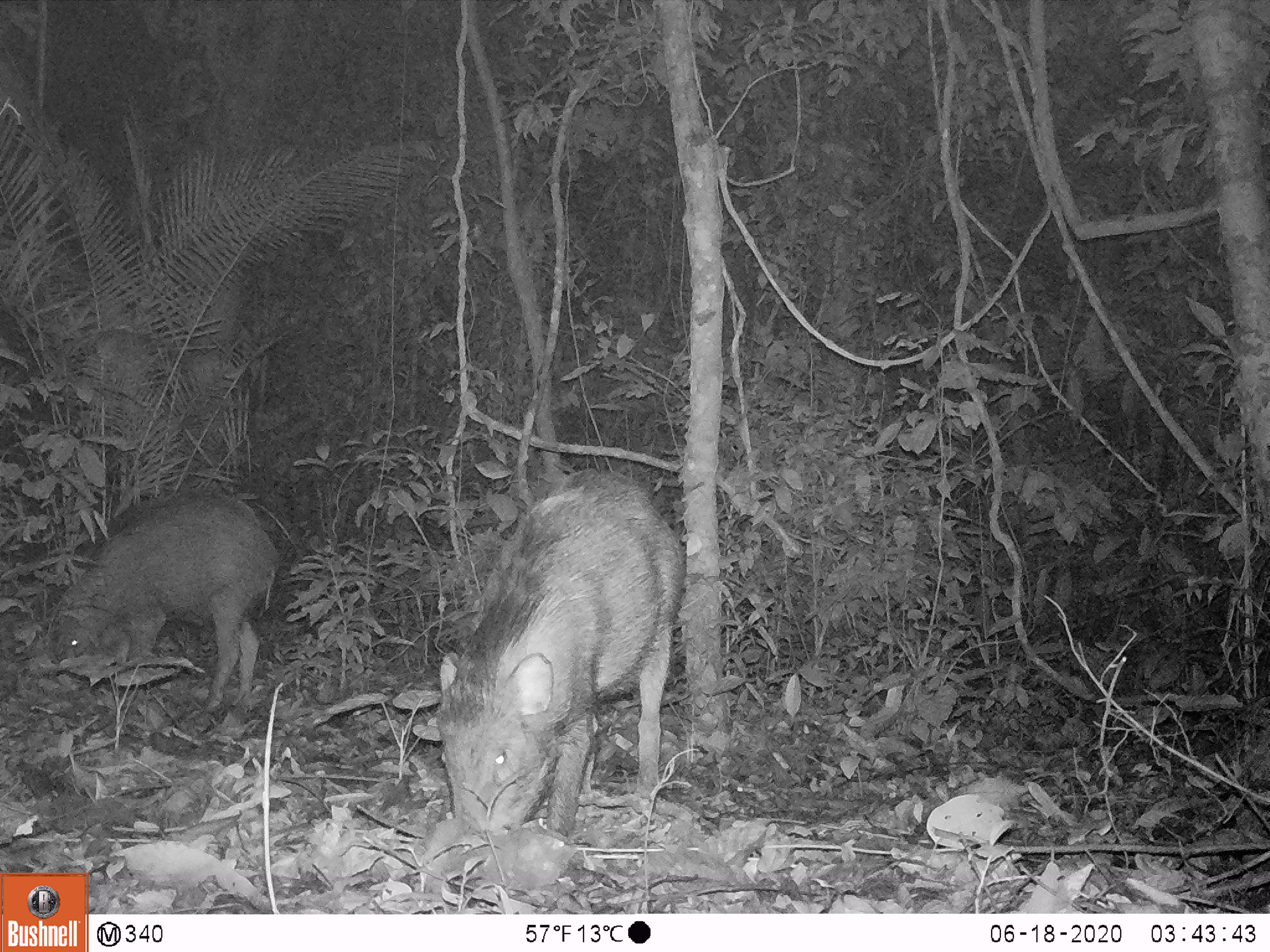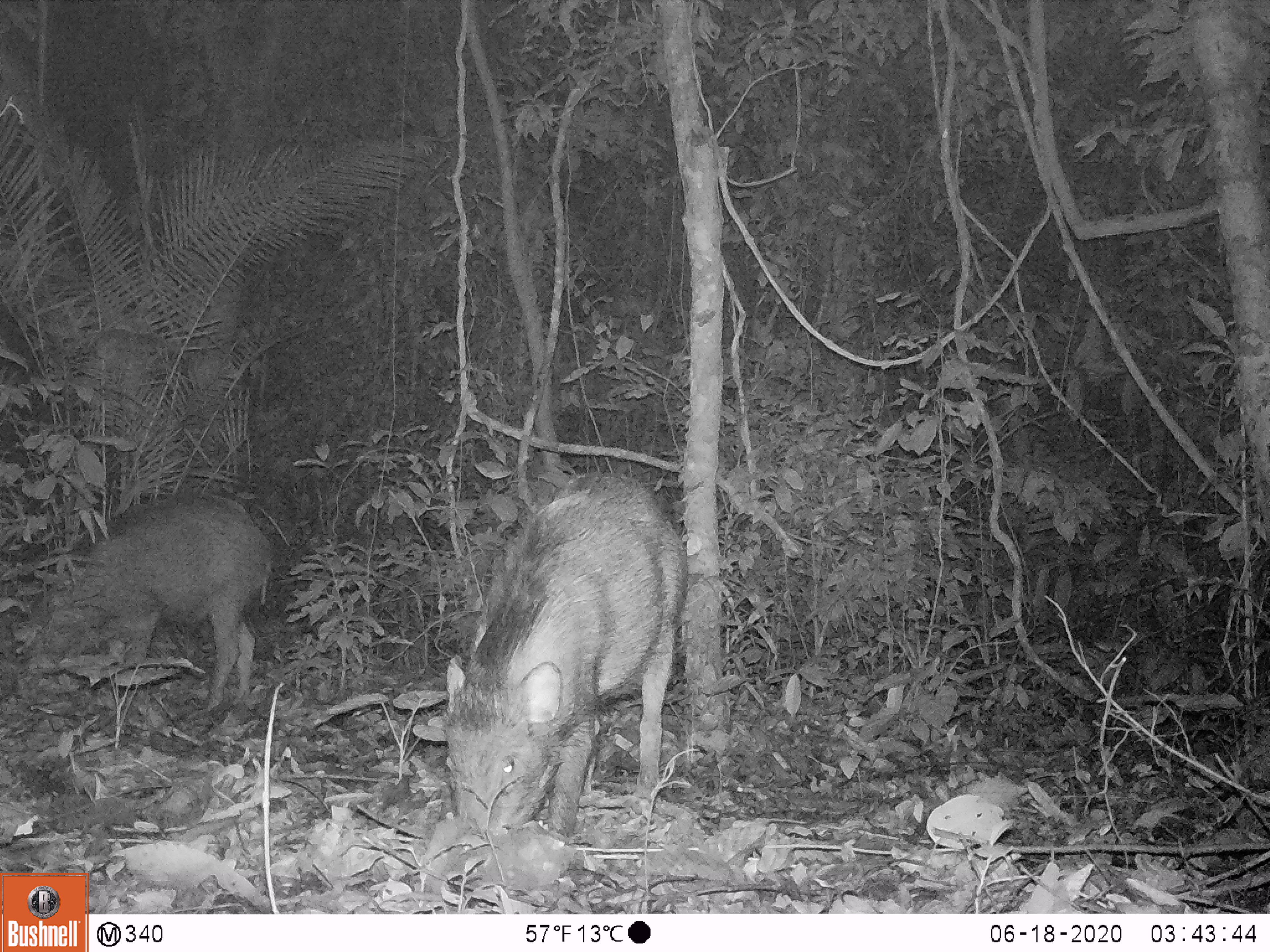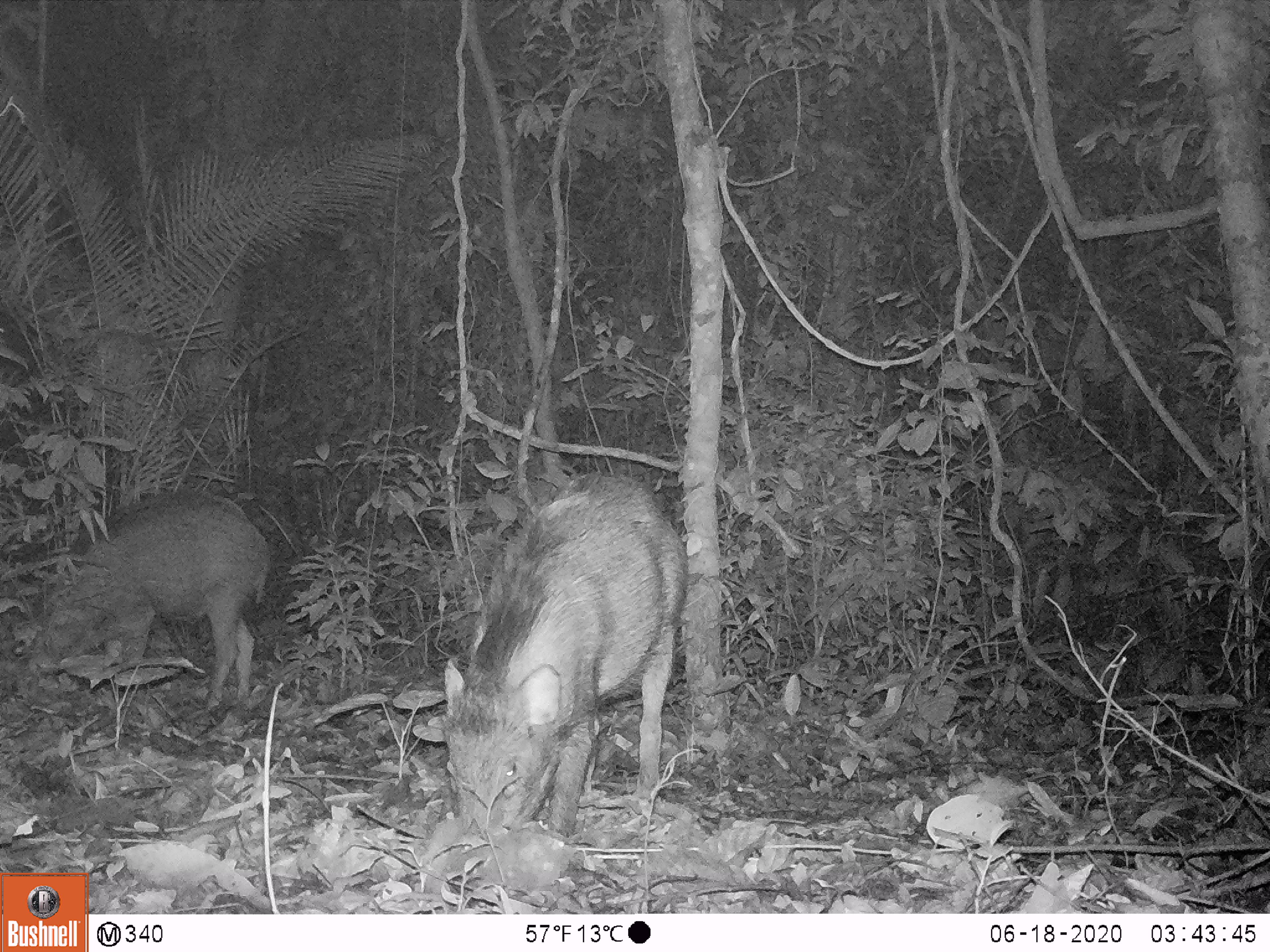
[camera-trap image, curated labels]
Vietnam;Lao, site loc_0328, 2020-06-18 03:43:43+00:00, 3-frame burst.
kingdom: Animalia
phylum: Chordata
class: Mammalia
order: Artiodactyla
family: Suidae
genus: Sus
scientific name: Sus scrofa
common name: eurasian wild pig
Eurasian wild pig (Sus scrofa). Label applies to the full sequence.